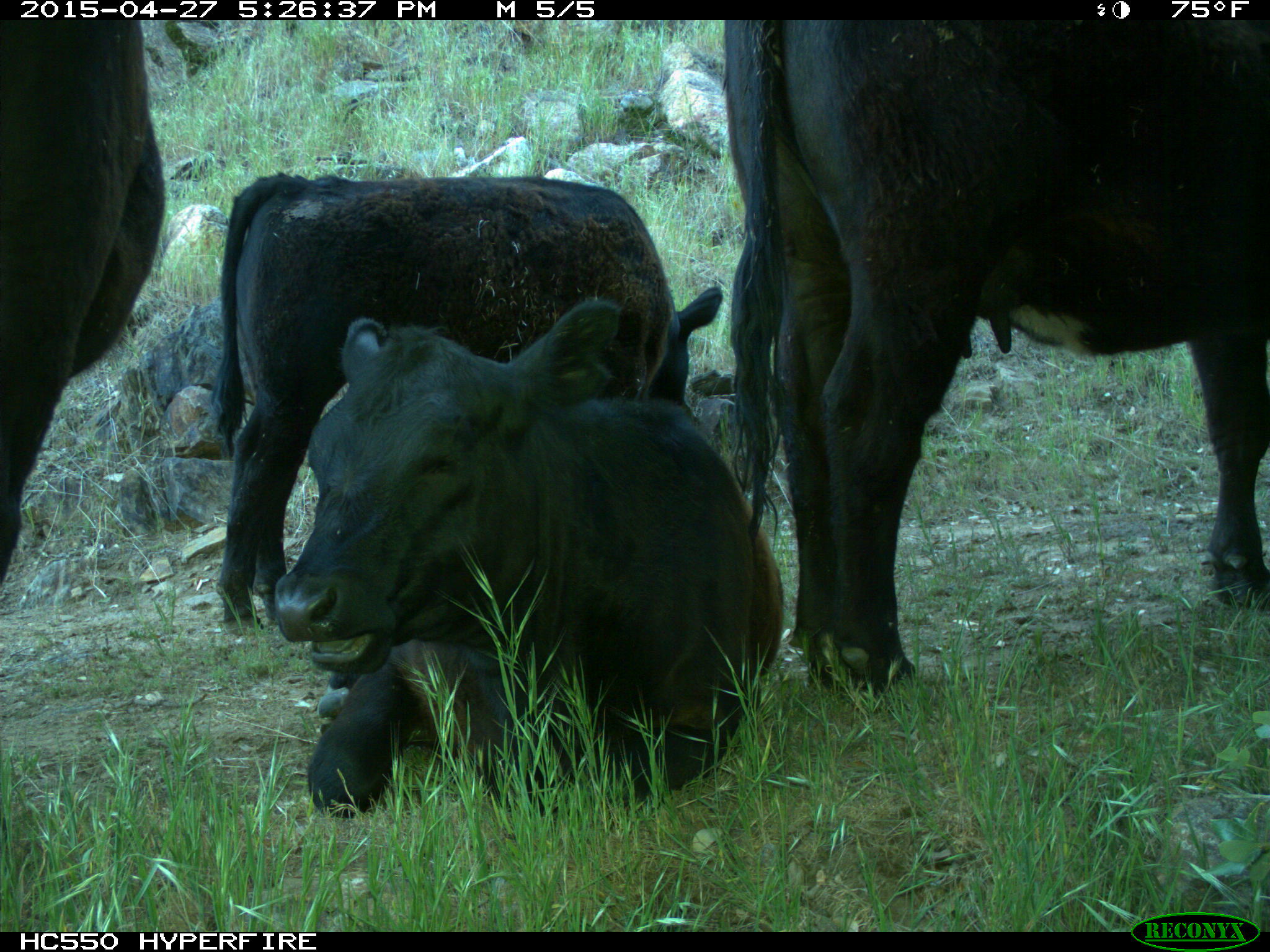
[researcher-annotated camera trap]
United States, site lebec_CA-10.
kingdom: Animalia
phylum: Chordata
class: Mammalia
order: Artiodactyla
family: Bovidae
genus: Bos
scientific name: Bos taurus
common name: domestic cow